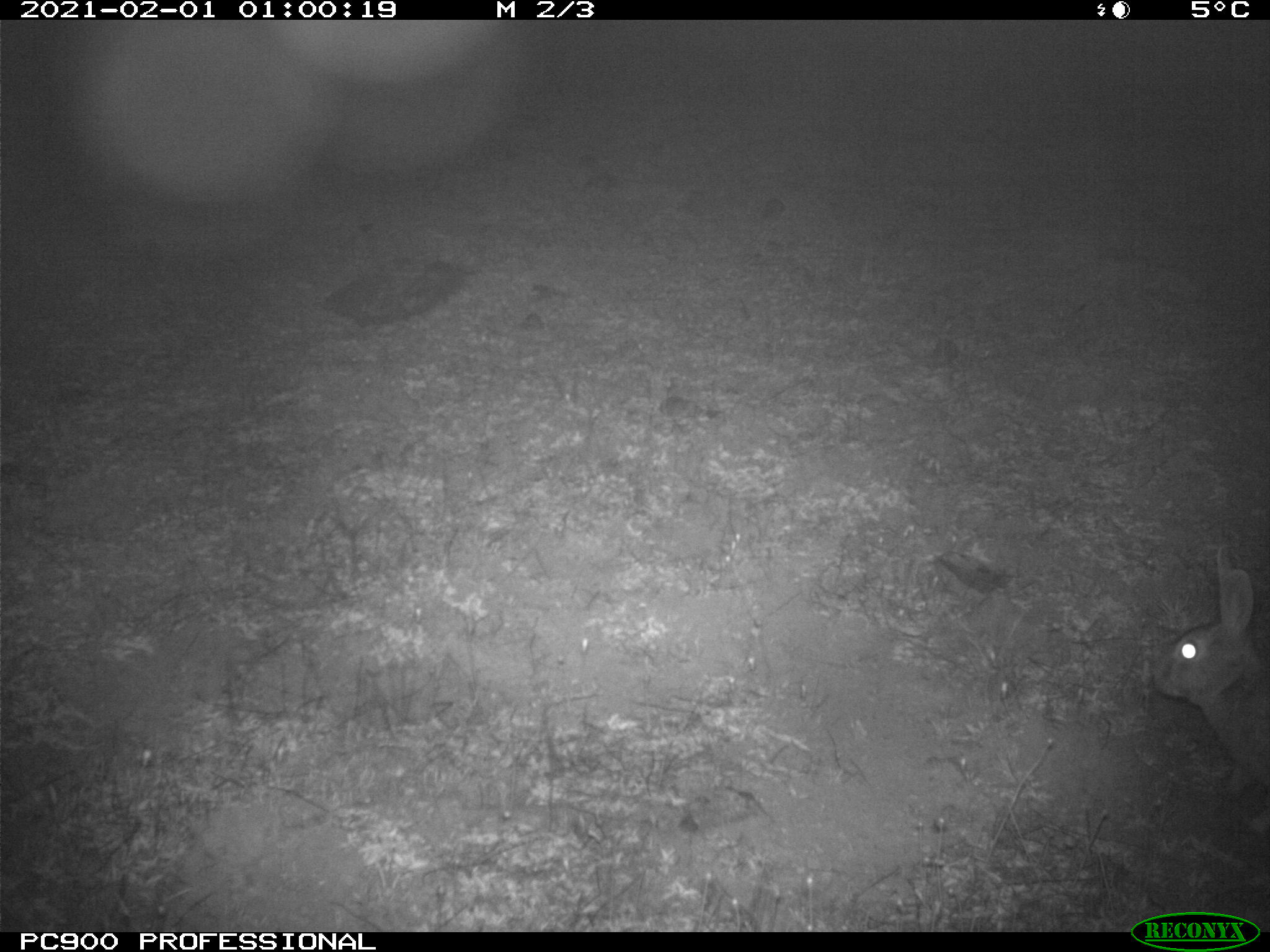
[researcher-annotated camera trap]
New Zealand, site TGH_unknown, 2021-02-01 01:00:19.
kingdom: Animalia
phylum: Chordata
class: Mammalia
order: Lagomorpha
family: Leporidae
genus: Oryctolagus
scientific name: Oryctolagus cuniculus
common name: european rabbit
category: rabbit